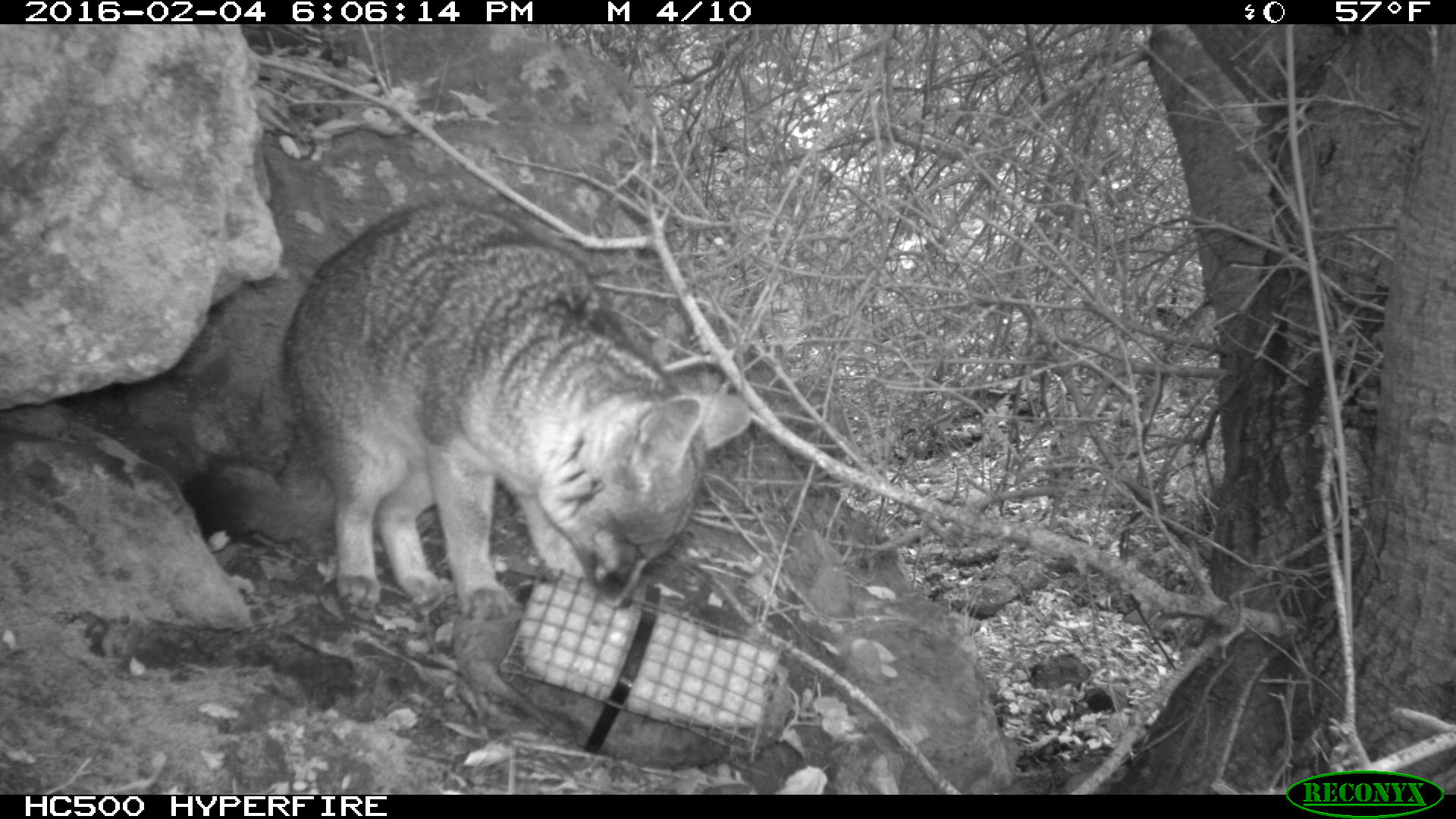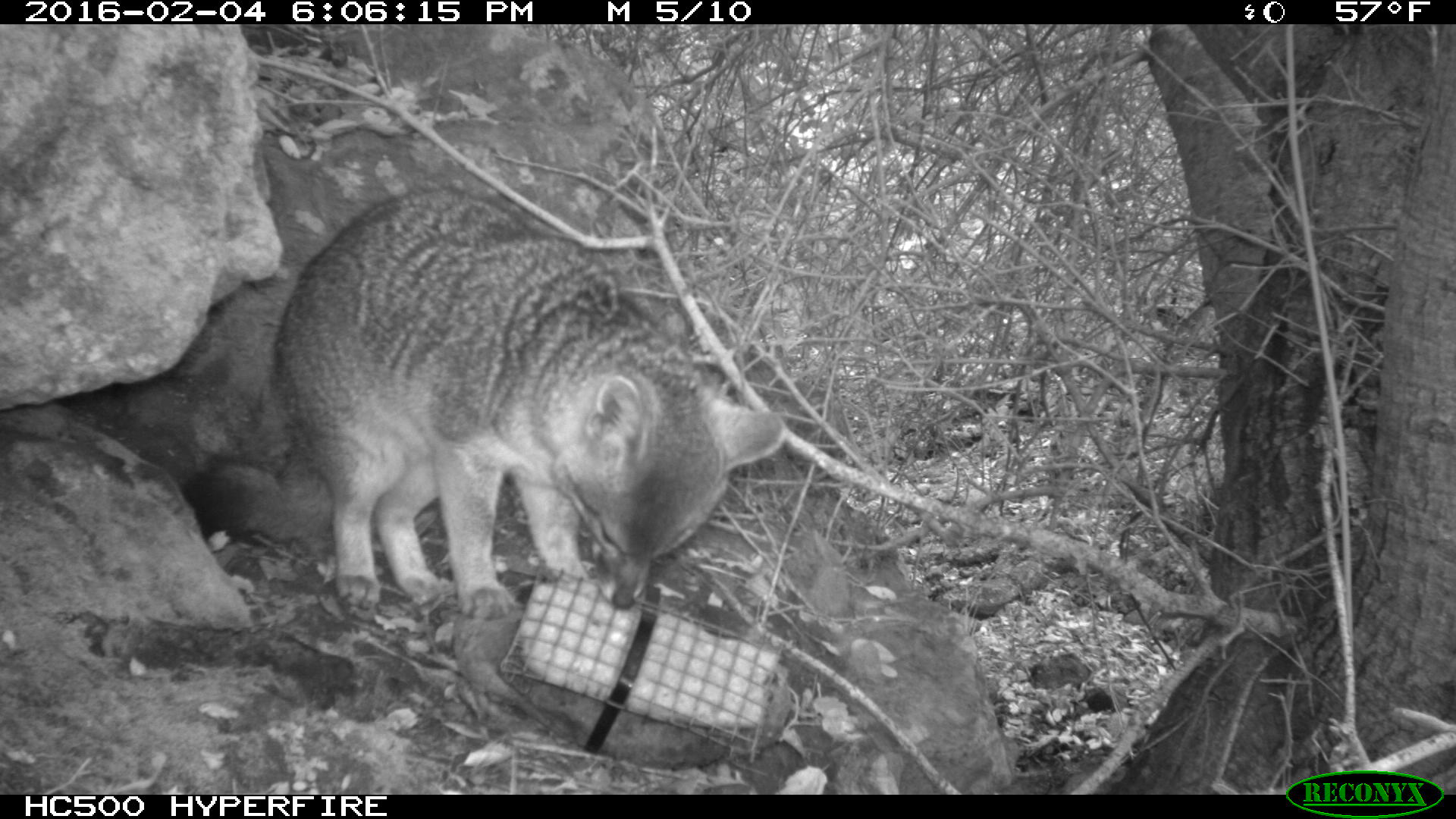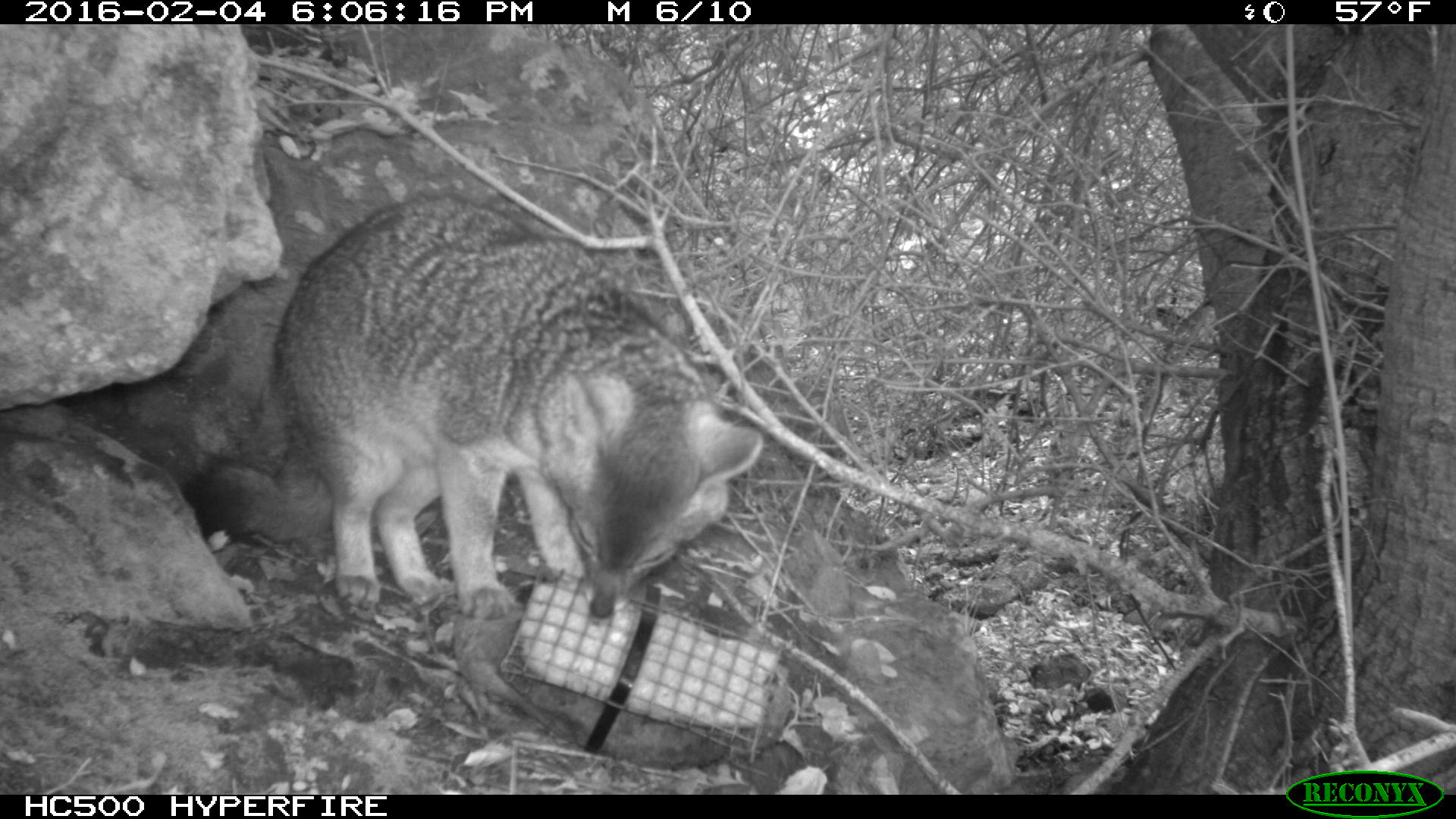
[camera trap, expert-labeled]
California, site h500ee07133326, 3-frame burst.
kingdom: Animalia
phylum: Chordata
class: Mammalia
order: Carnivora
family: Canidae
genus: Urocyon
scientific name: Urocyon littoralis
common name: island fox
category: fox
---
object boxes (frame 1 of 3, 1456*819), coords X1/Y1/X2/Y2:
fox: 171/206/751/617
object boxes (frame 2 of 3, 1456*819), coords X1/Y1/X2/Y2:
fox: 180/188/783/620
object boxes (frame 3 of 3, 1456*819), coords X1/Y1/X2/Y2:
fox: 171/195/764/624